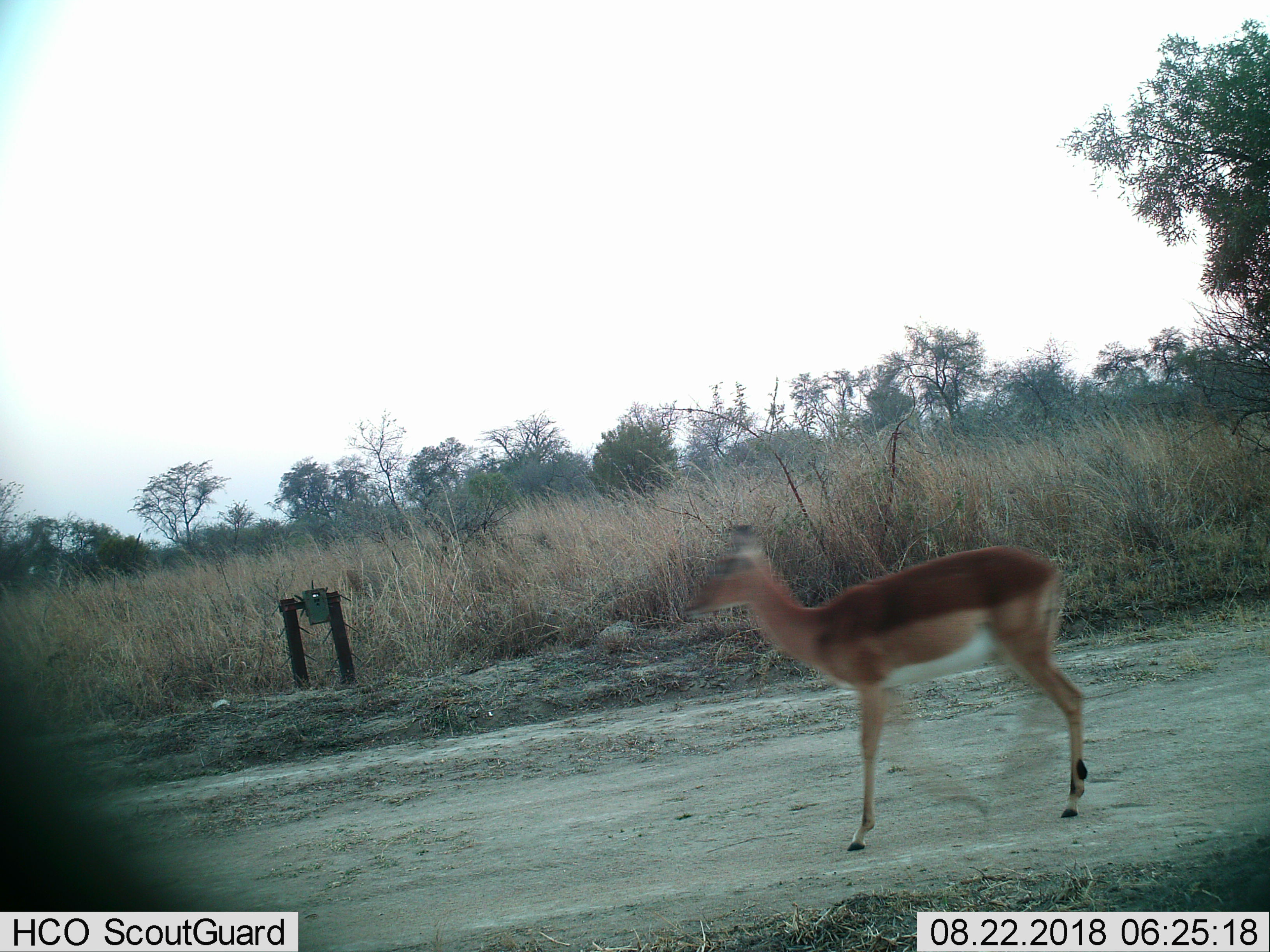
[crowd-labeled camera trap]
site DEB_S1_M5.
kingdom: Animalia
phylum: Chordata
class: Mammalia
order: Artiodactyla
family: Bovidae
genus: Aepyceros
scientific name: Aepyceros melampus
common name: impala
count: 1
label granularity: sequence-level